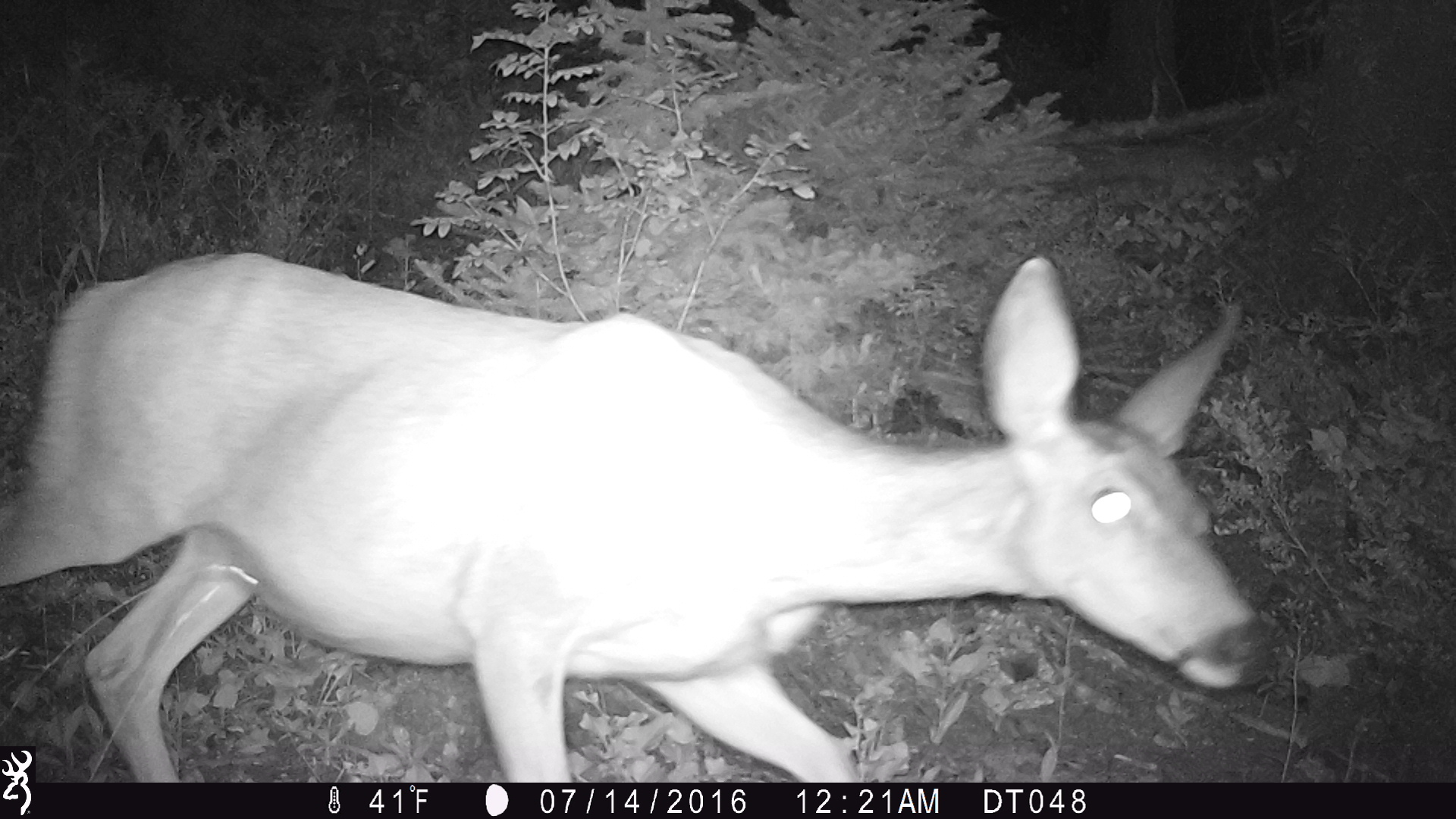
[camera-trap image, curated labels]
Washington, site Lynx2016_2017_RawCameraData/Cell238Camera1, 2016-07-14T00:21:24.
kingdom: Animalia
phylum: Chordata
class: Mammalia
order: Artiodactyla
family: Cervidae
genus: Odocoileus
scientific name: Odocoileus hemionus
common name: mule deer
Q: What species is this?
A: Odocoileus hemionus (mule deer).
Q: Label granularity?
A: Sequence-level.